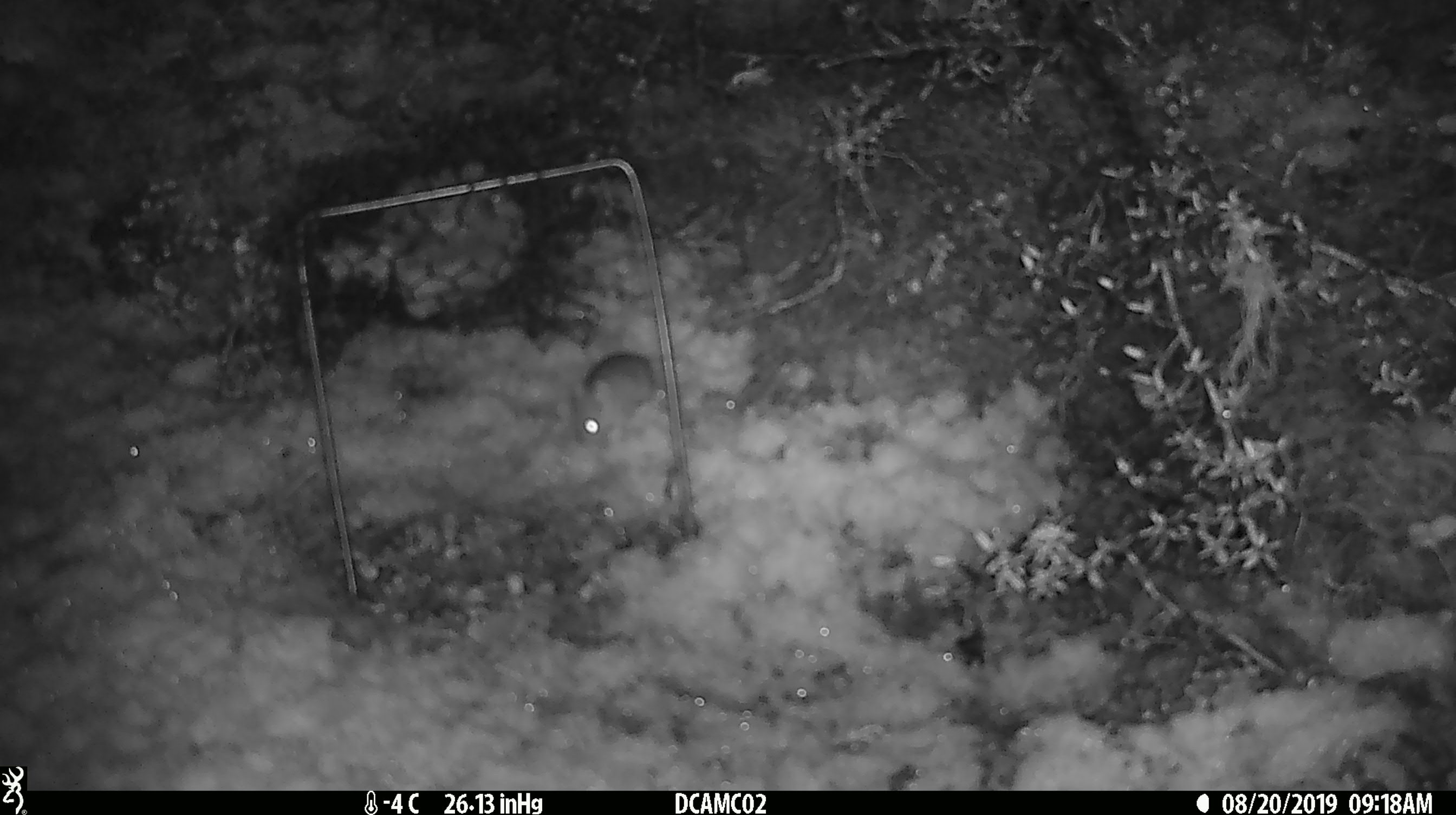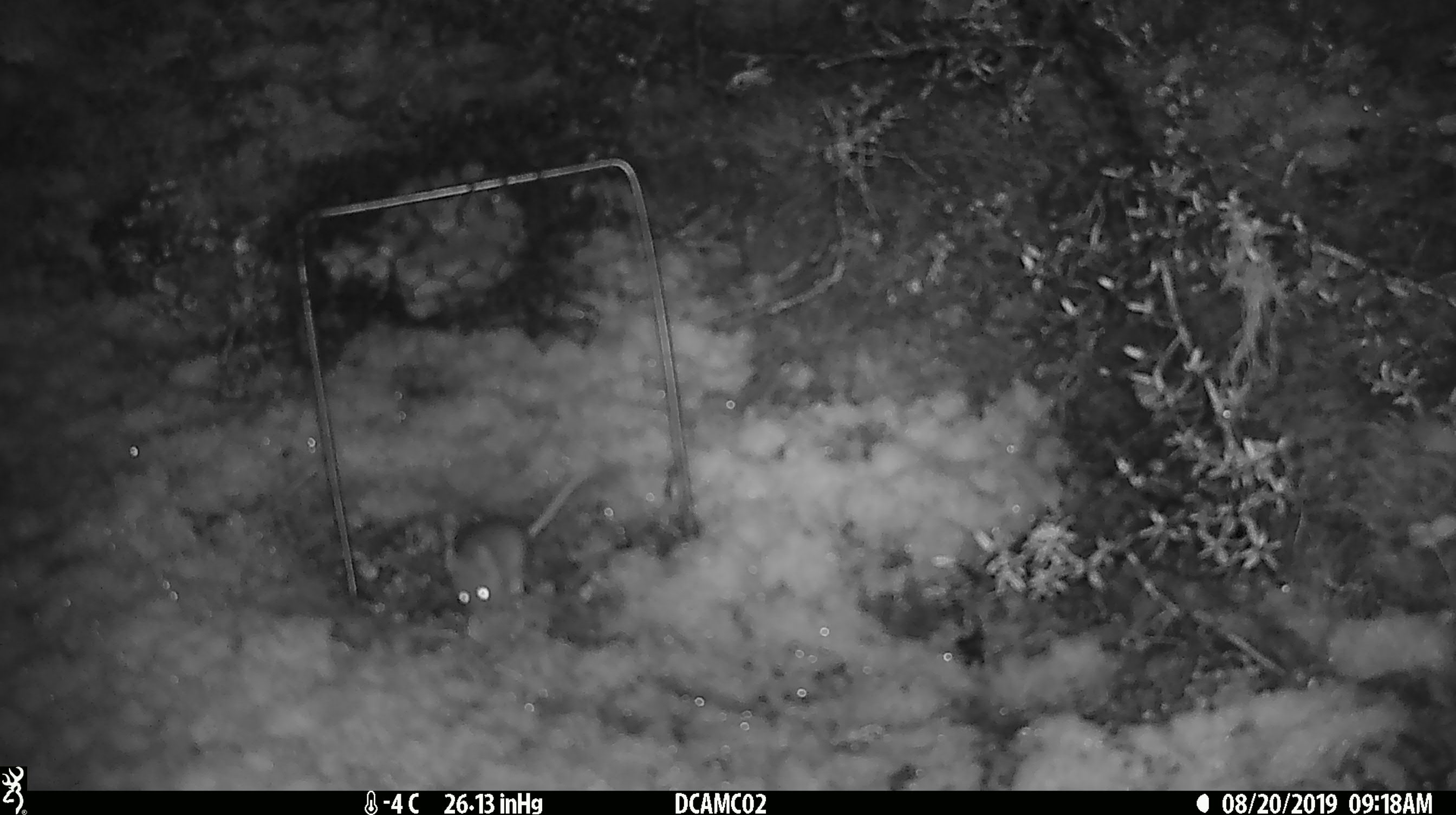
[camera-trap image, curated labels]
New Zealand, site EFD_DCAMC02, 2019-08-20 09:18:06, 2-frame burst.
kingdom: Animalia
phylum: Chordata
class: Mammalia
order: Rodentia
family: Muridae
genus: Mus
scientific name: Mus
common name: mouse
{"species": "mouse (Mus)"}